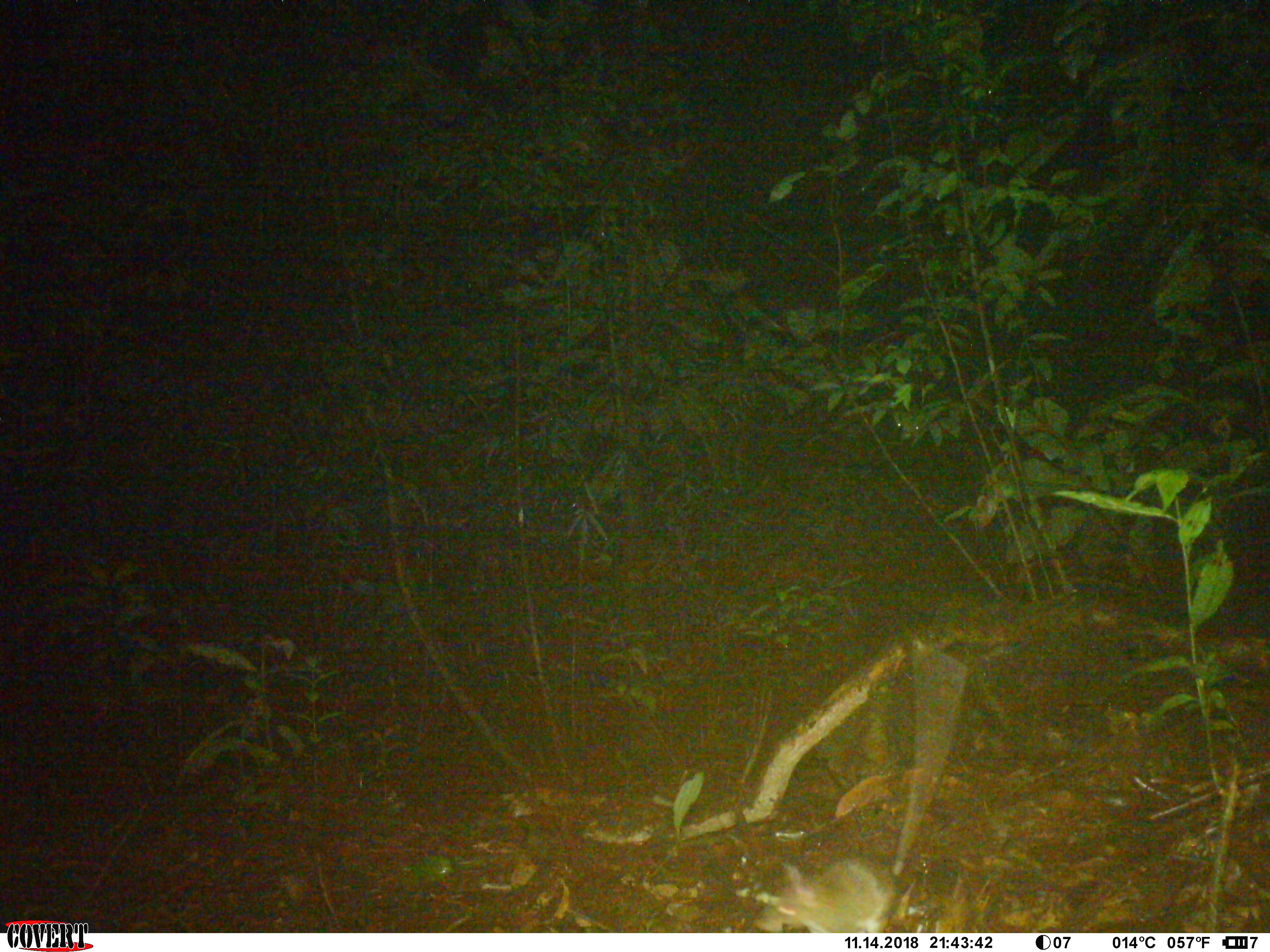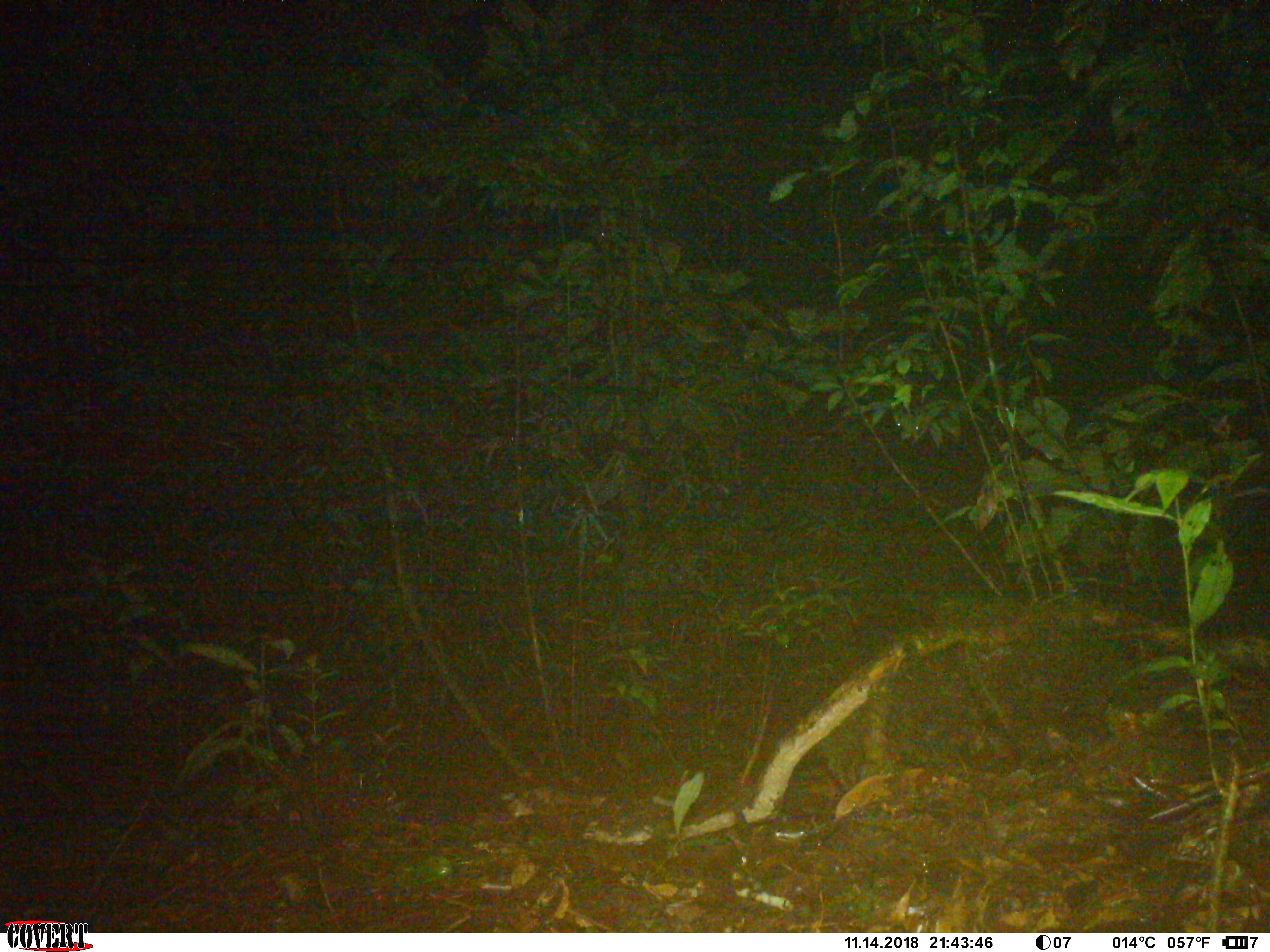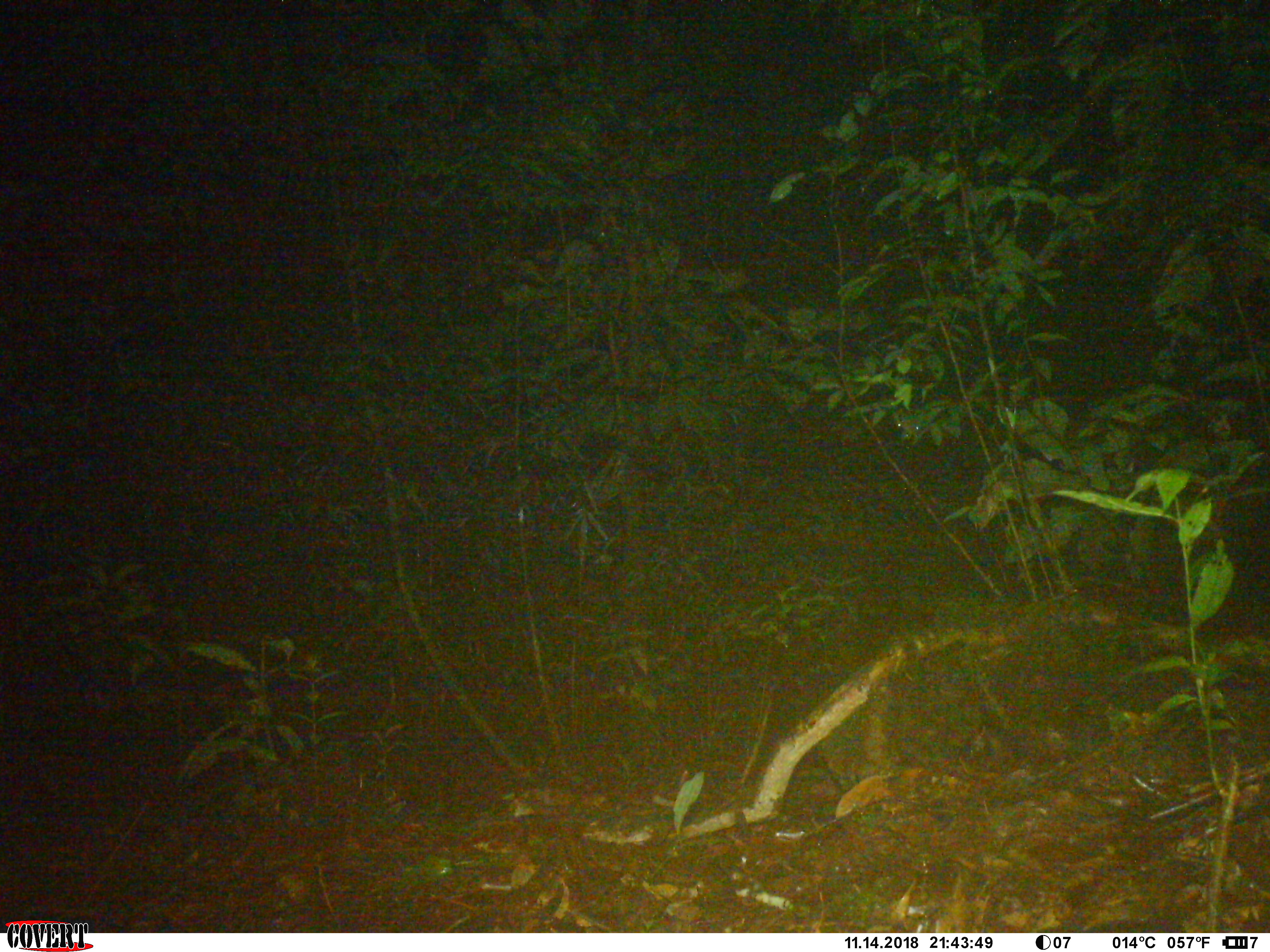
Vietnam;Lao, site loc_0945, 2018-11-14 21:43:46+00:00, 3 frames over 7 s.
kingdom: Animalia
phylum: Chordata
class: Mammalia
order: Rodentia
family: Muridae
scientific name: Muridae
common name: old-world mice and rats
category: unidentified murid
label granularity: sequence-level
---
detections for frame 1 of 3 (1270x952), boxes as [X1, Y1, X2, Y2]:
unidentified murid: [752, 636, 967, 933]